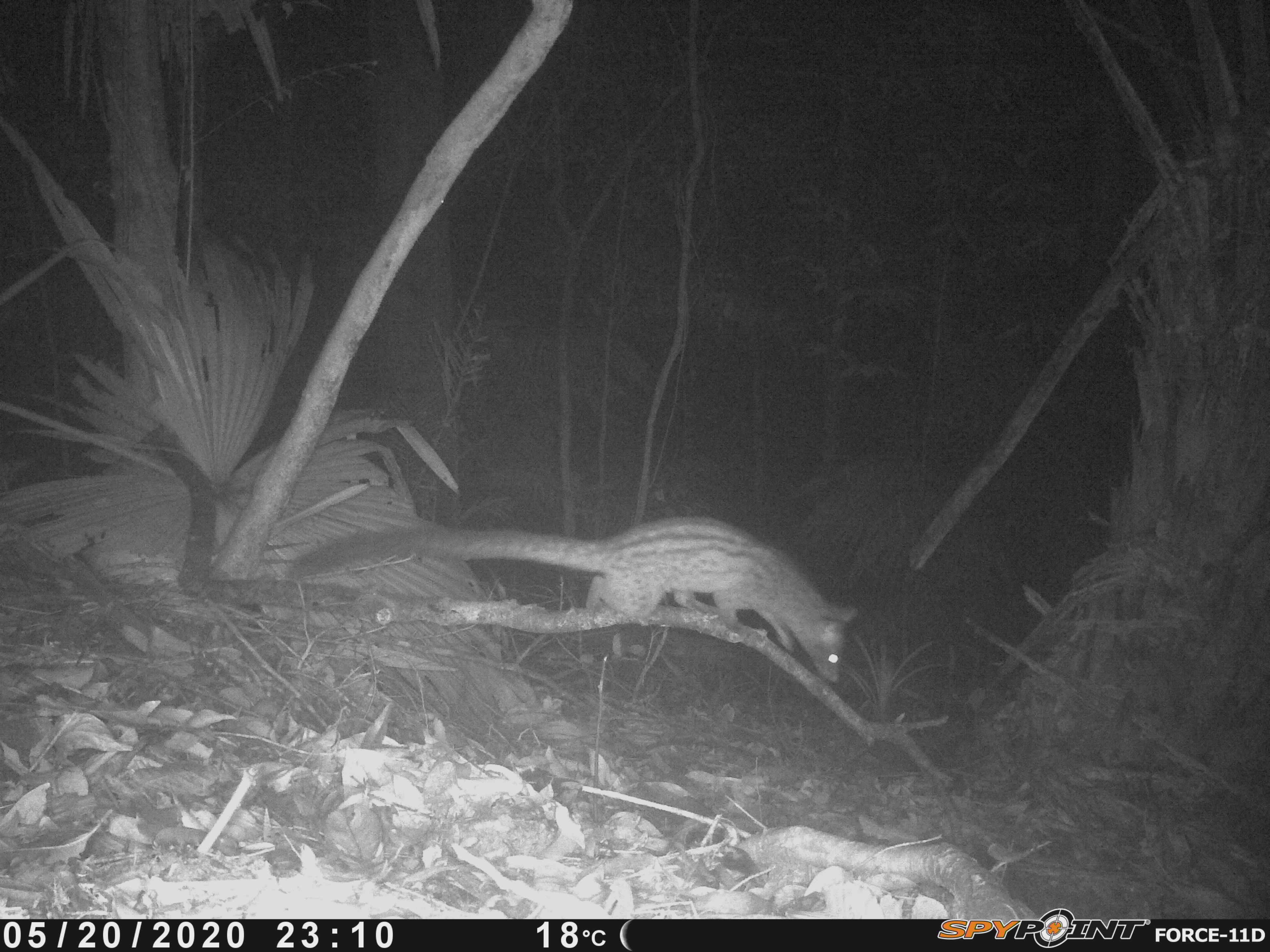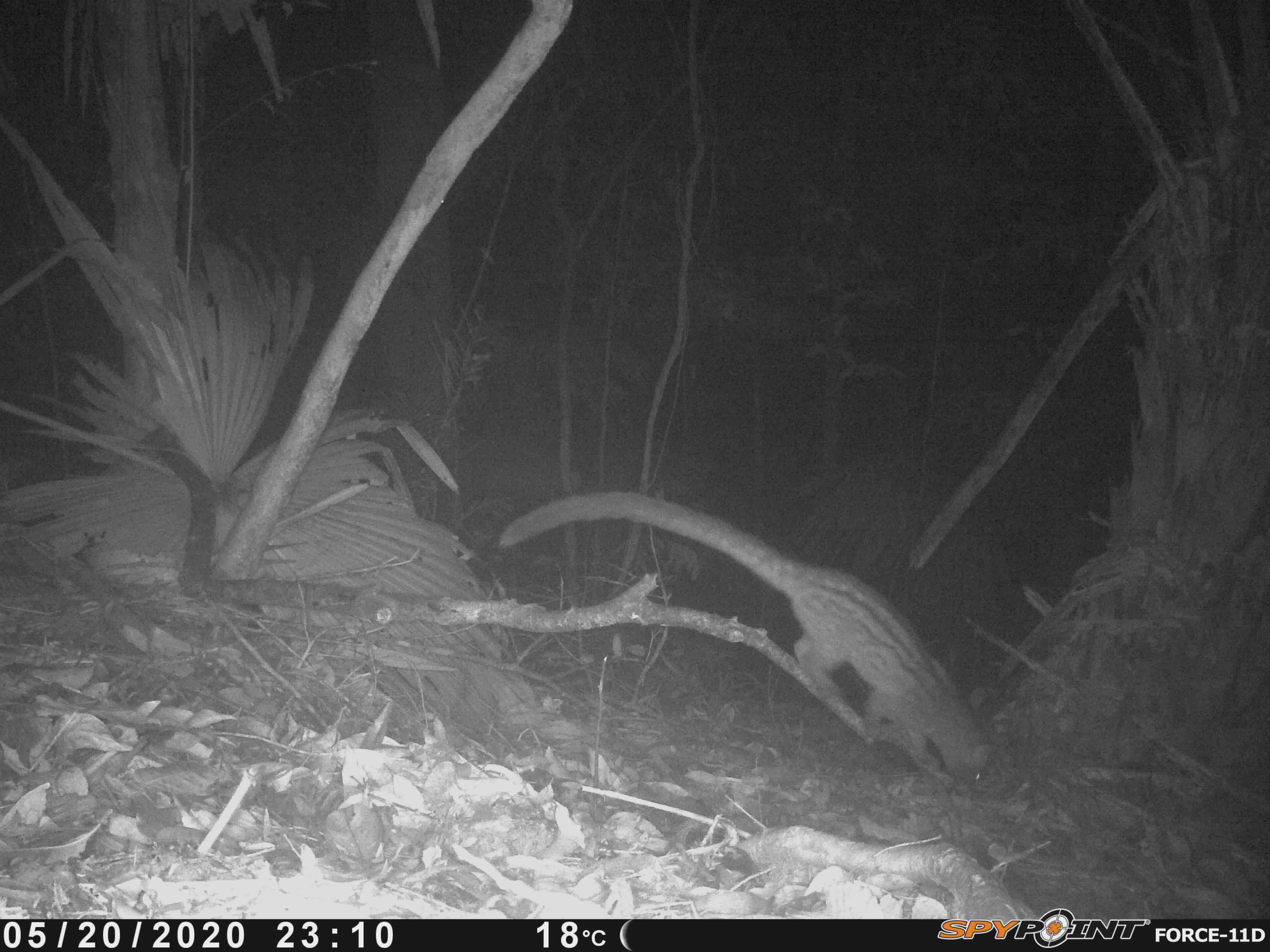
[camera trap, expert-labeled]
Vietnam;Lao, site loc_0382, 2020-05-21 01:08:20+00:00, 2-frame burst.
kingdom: Animalia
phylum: Chordata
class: Mammalia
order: Carnivora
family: Viverridae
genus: Paradoxurus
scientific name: Paradoxurus hermaphroditus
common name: common palm civet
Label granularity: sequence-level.